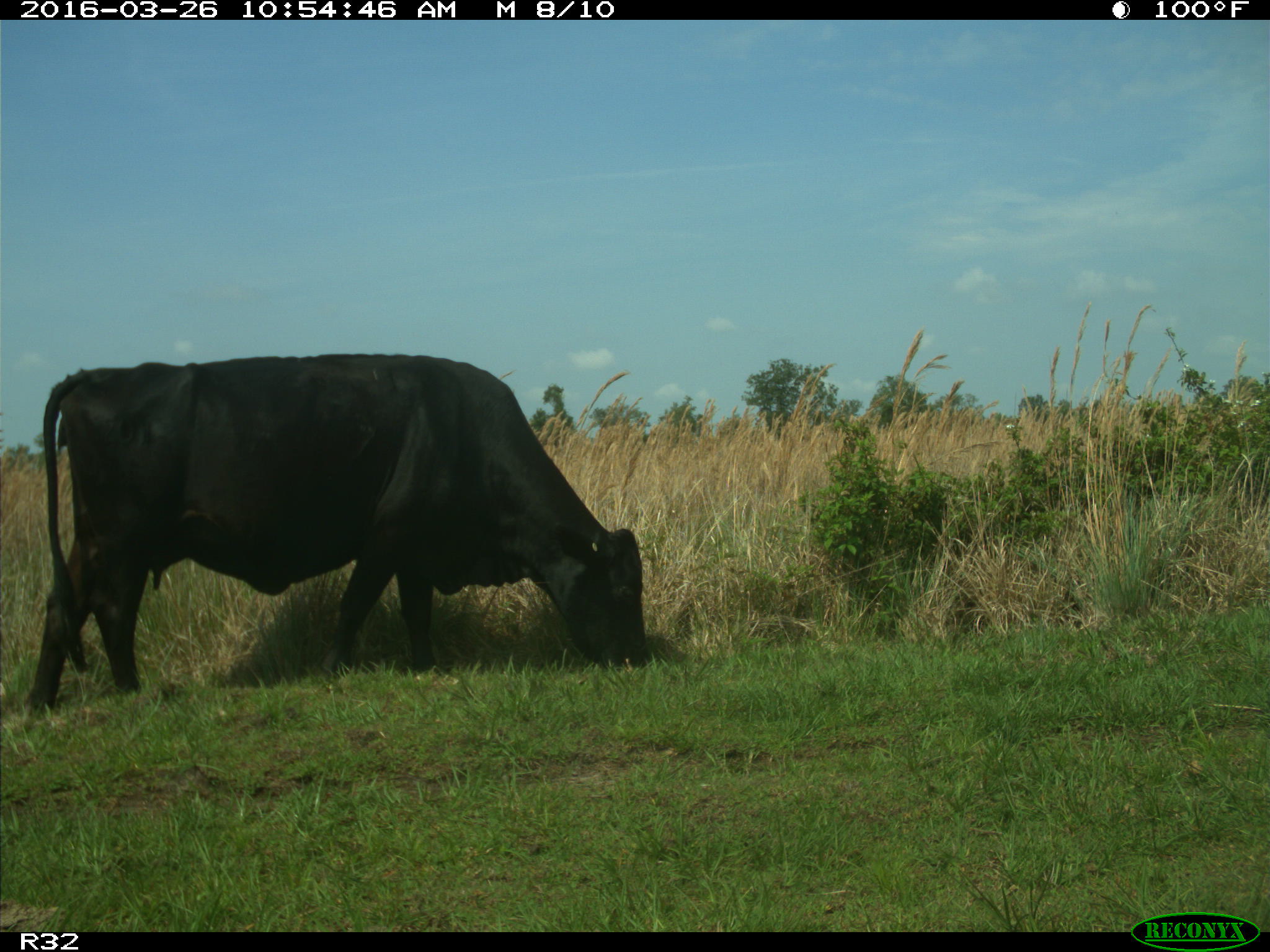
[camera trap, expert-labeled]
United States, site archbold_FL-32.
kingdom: Animalia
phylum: Chordata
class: Mammalia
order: Artiodactyla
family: Bovidae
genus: Bos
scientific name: Bos taurus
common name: domestic cow